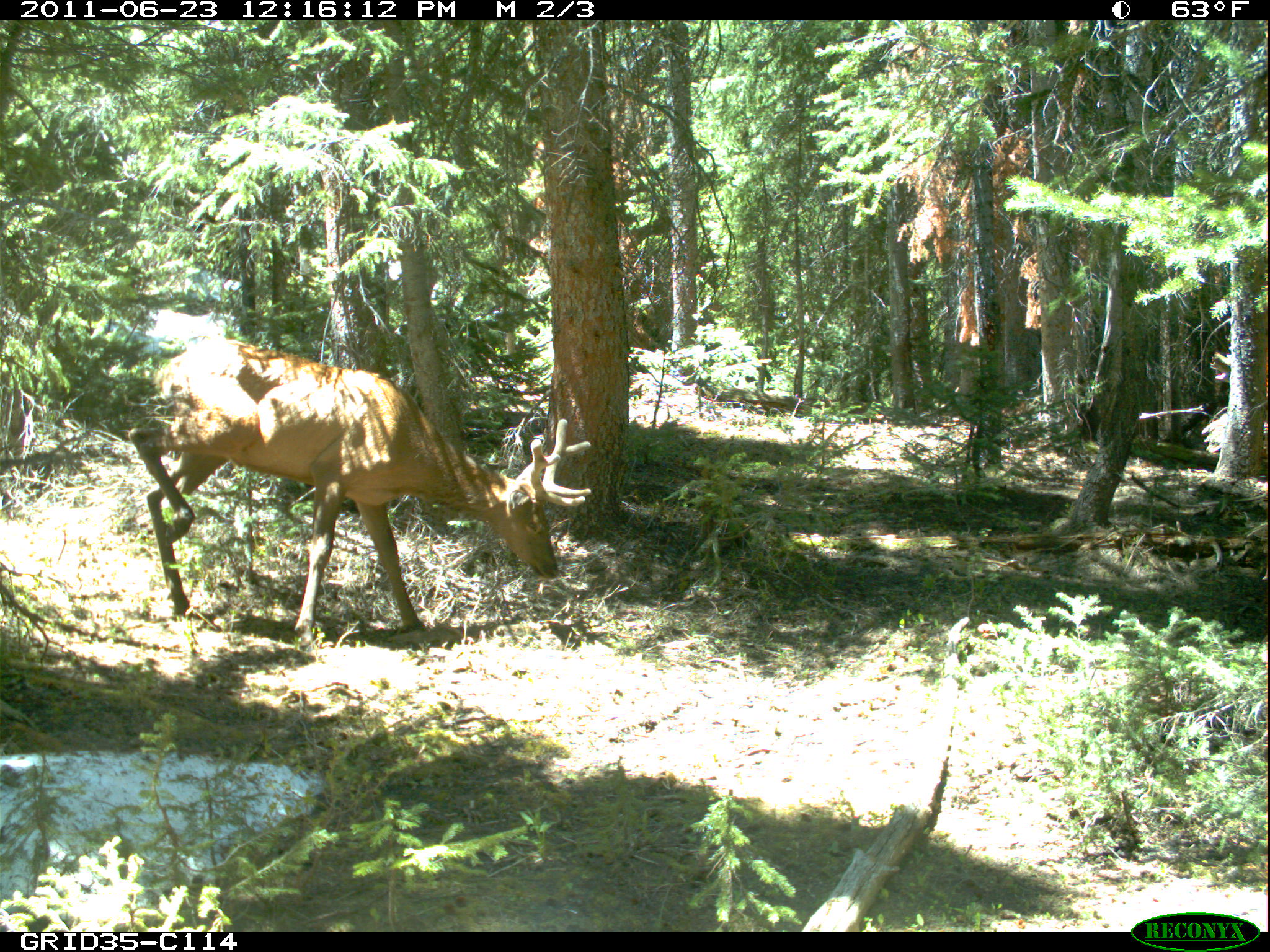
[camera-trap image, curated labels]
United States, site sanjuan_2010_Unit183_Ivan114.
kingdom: Animalia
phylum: Chordata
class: Mammalia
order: Artiodactyla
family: Cervidae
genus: Cervus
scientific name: Cervus elaphus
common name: red deer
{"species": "Cervus elaphus (red deer)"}